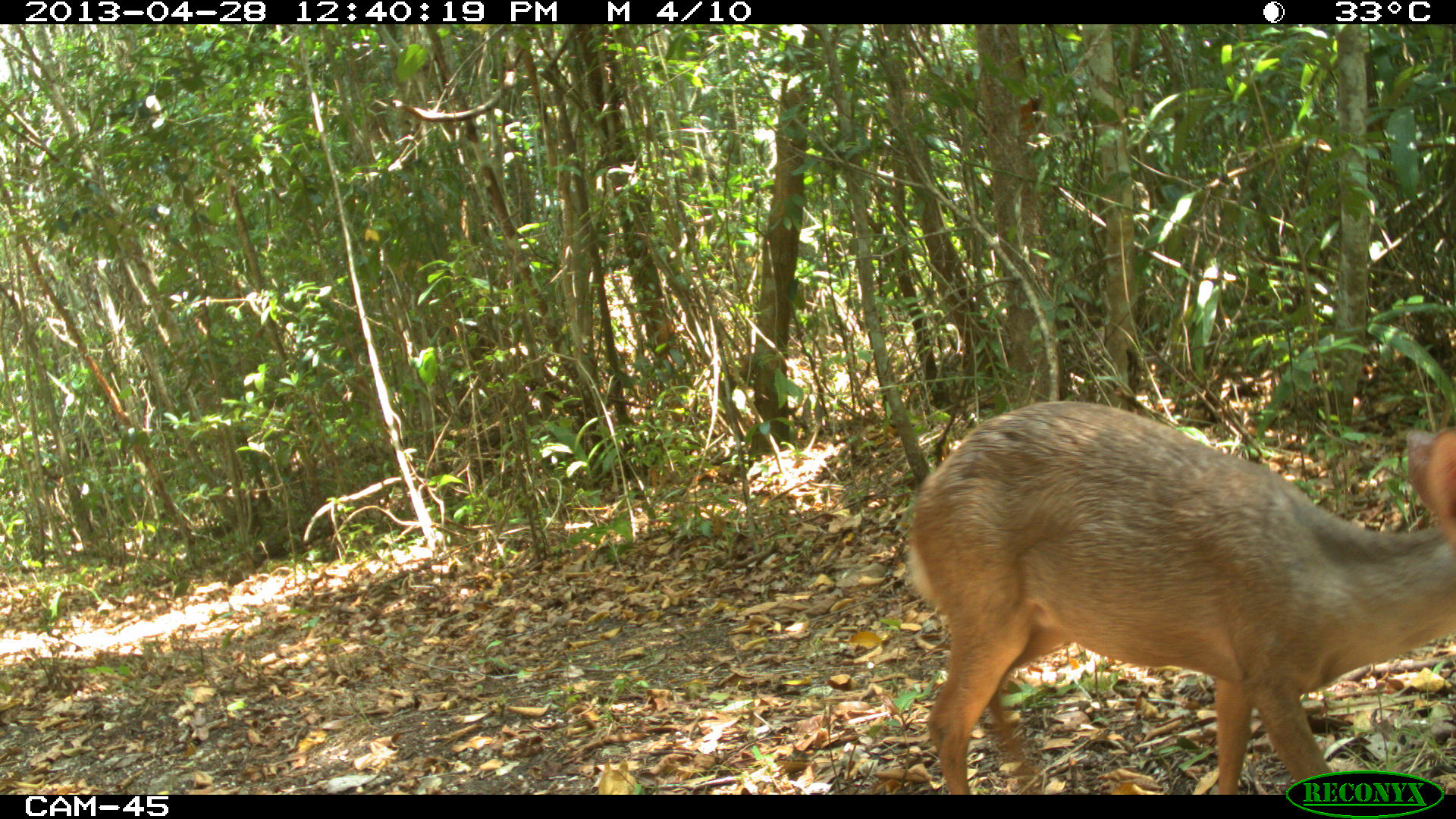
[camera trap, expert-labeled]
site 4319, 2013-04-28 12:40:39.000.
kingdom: Animalia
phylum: Chordata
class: Mammalia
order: Artiodactyla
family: Cervidae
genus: Odocoileus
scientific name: Odocoileus pandora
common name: yucatán brown brocket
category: mazama pandora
Mazama pandora (yucatán brown brocket) (Odocoileus pandora), count 1, sex male.